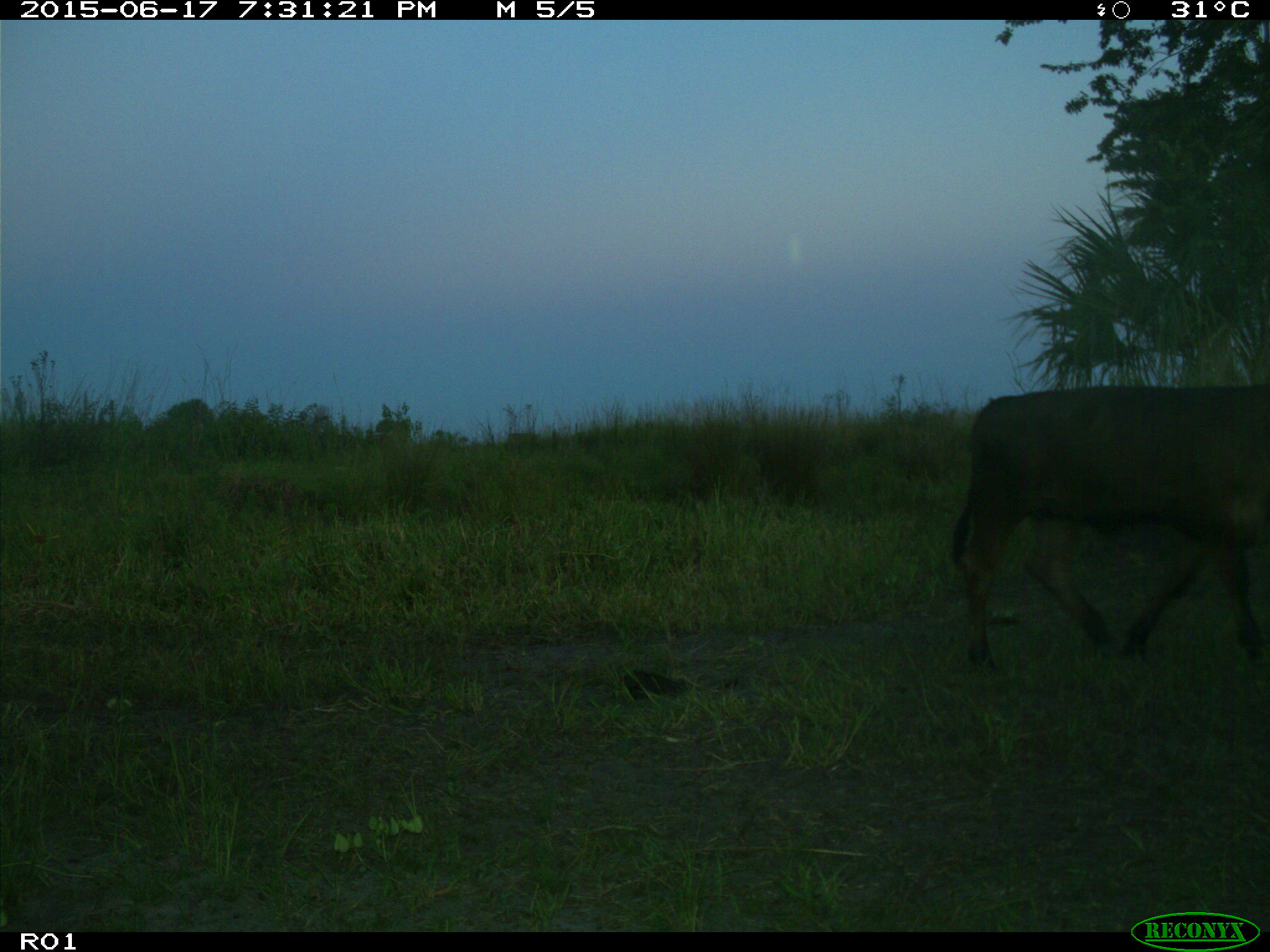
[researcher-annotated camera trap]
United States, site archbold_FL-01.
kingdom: Animalia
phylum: Chordata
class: Mammalia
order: Artiodactyla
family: Bovidae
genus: Bos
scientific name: Bos taurus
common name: domestic cow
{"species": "Bos taurus (domestic cow)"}